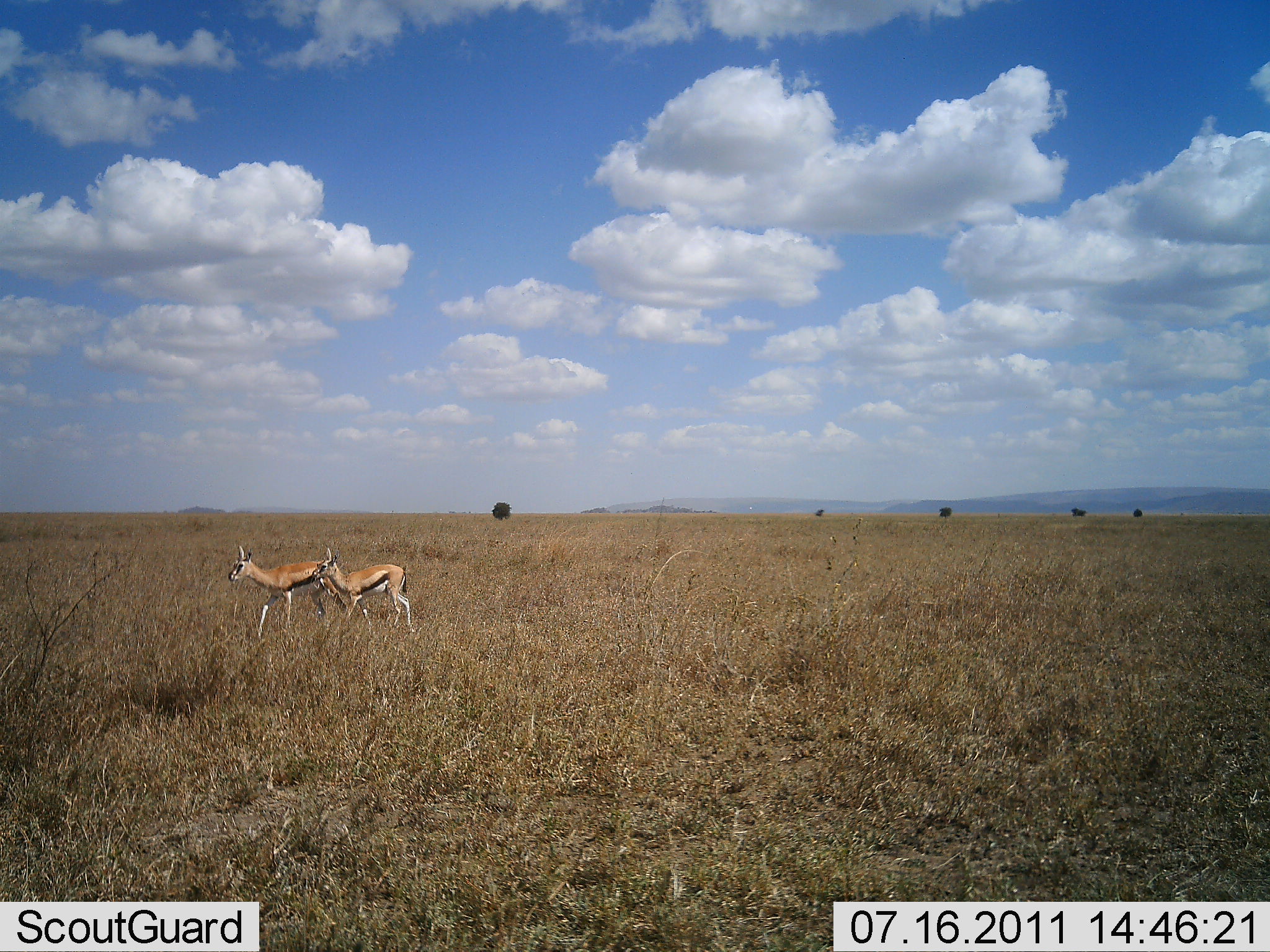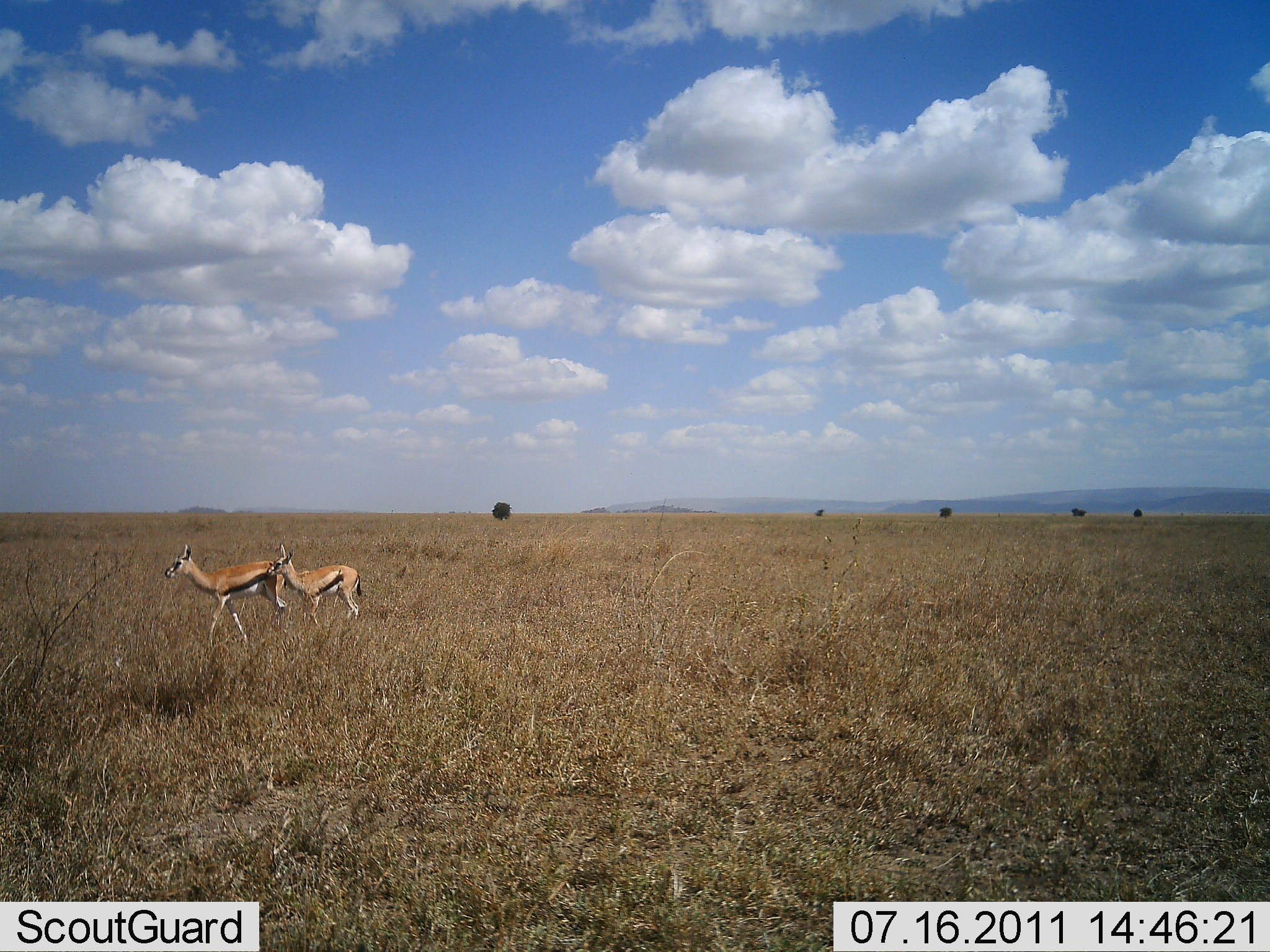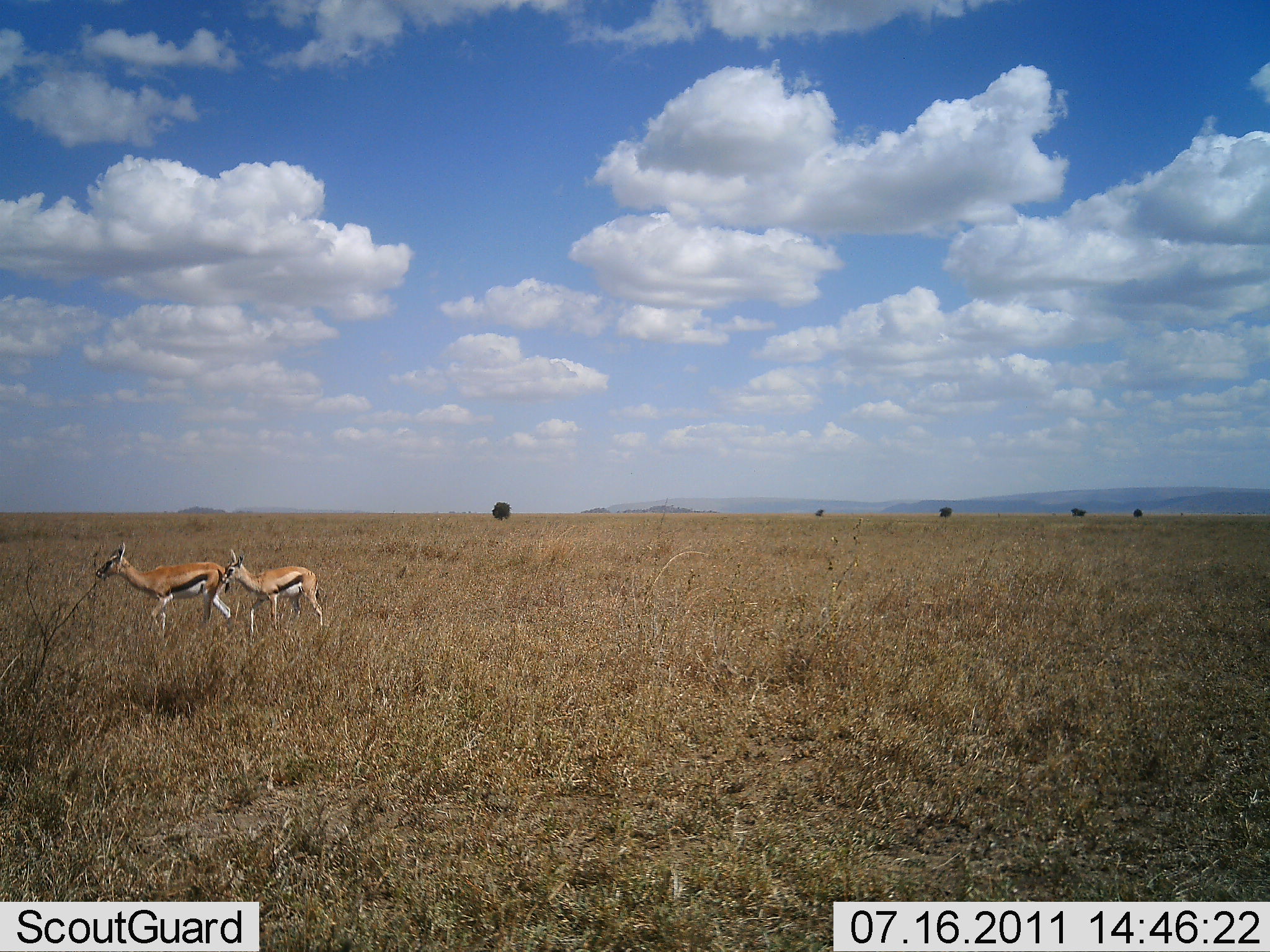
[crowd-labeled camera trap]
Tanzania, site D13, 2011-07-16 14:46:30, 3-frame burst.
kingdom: Animalia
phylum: Chordata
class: Mammalia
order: Artiodactyla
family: Bovidae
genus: Eudorcas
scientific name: Eudorcas thomsonii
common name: thomson's gazelle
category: gazellethomsons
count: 2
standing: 0%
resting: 0%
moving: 100%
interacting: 0%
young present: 36%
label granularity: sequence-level